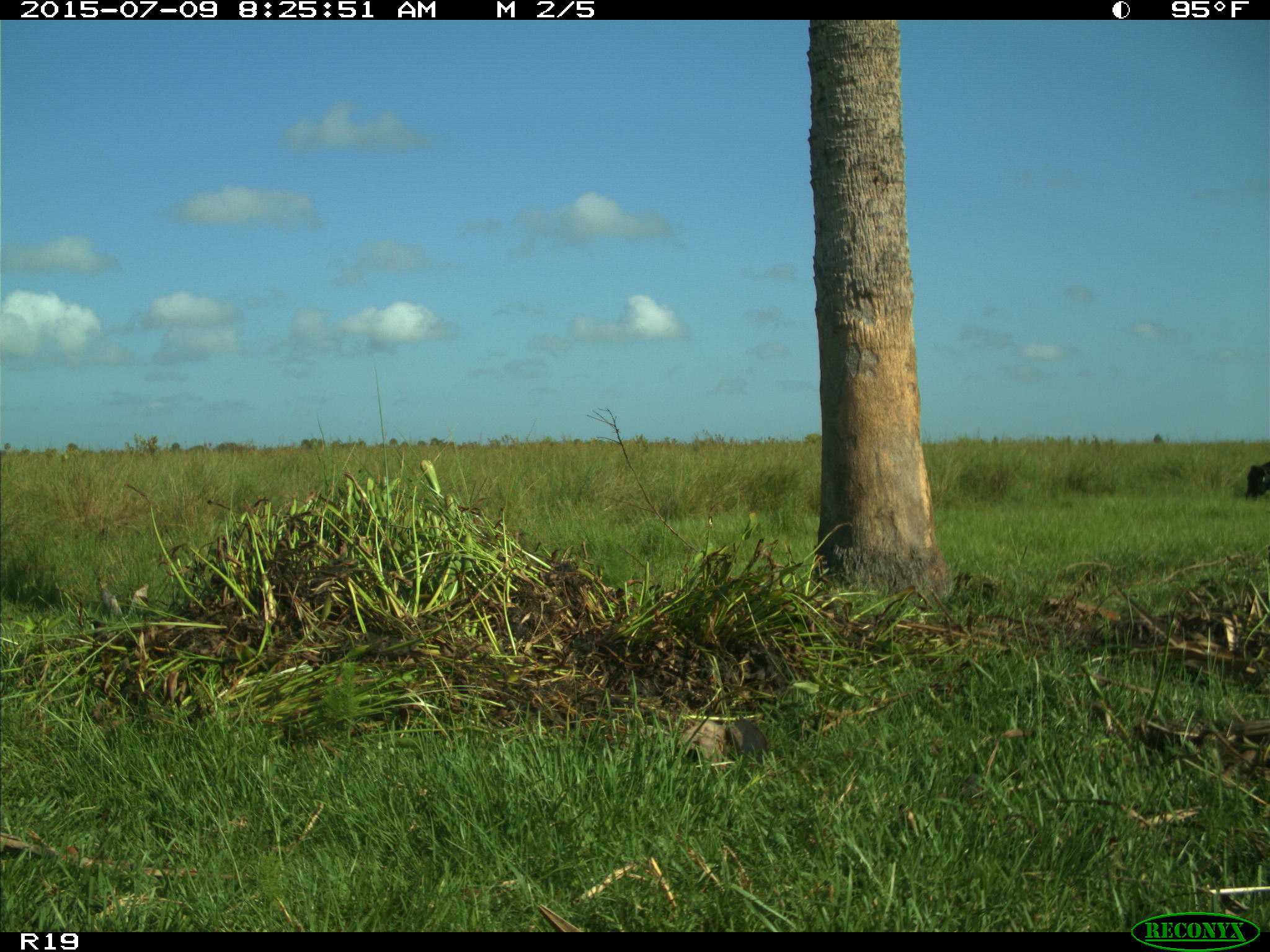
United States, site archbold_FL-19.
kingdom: Animalia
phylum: Chordata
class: Mammalia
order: Artiodactyla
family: Bovidae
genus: Bos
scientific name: Bos taurus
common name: domestic cow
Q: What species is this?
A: Bos taurus (domestic cow).